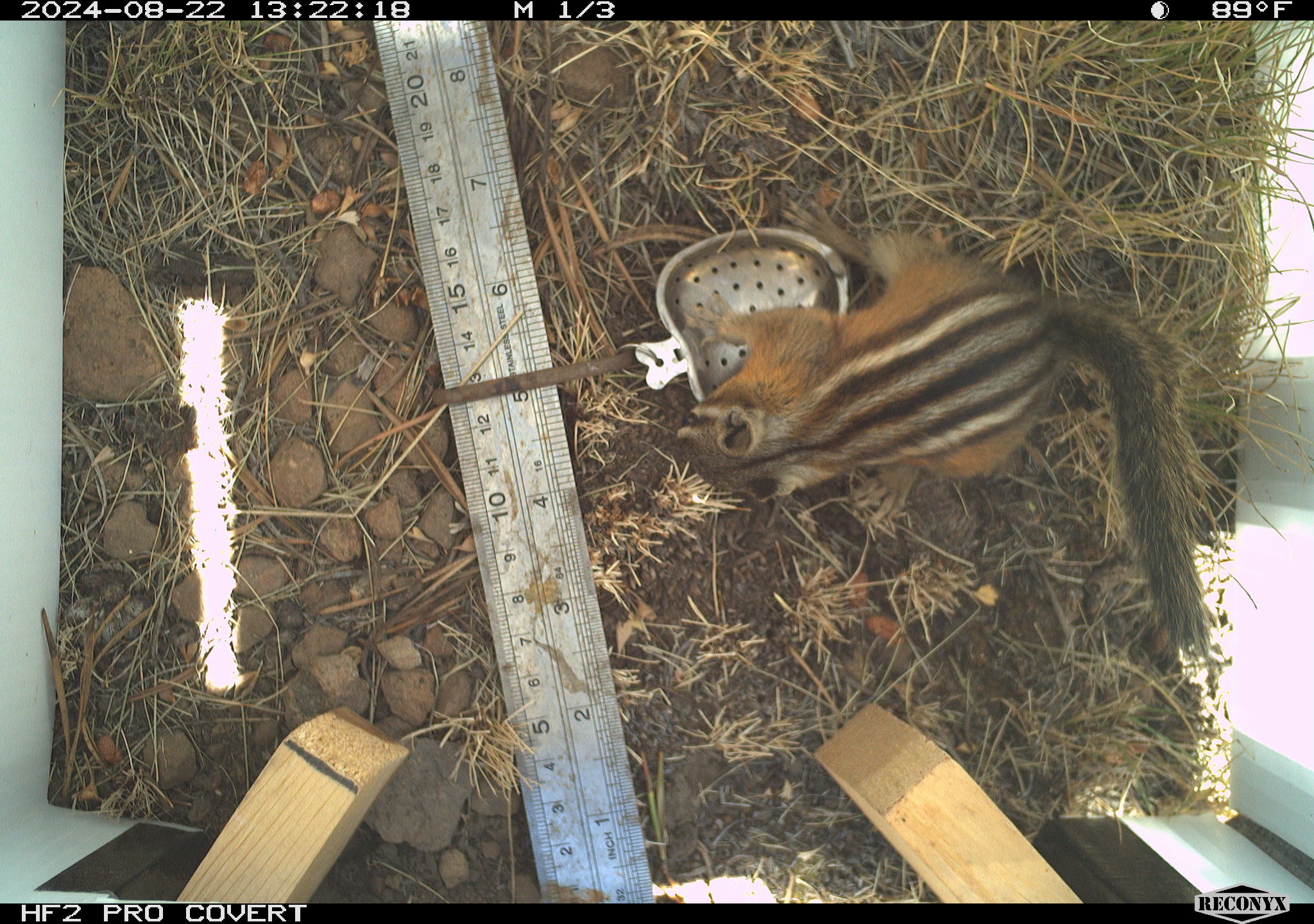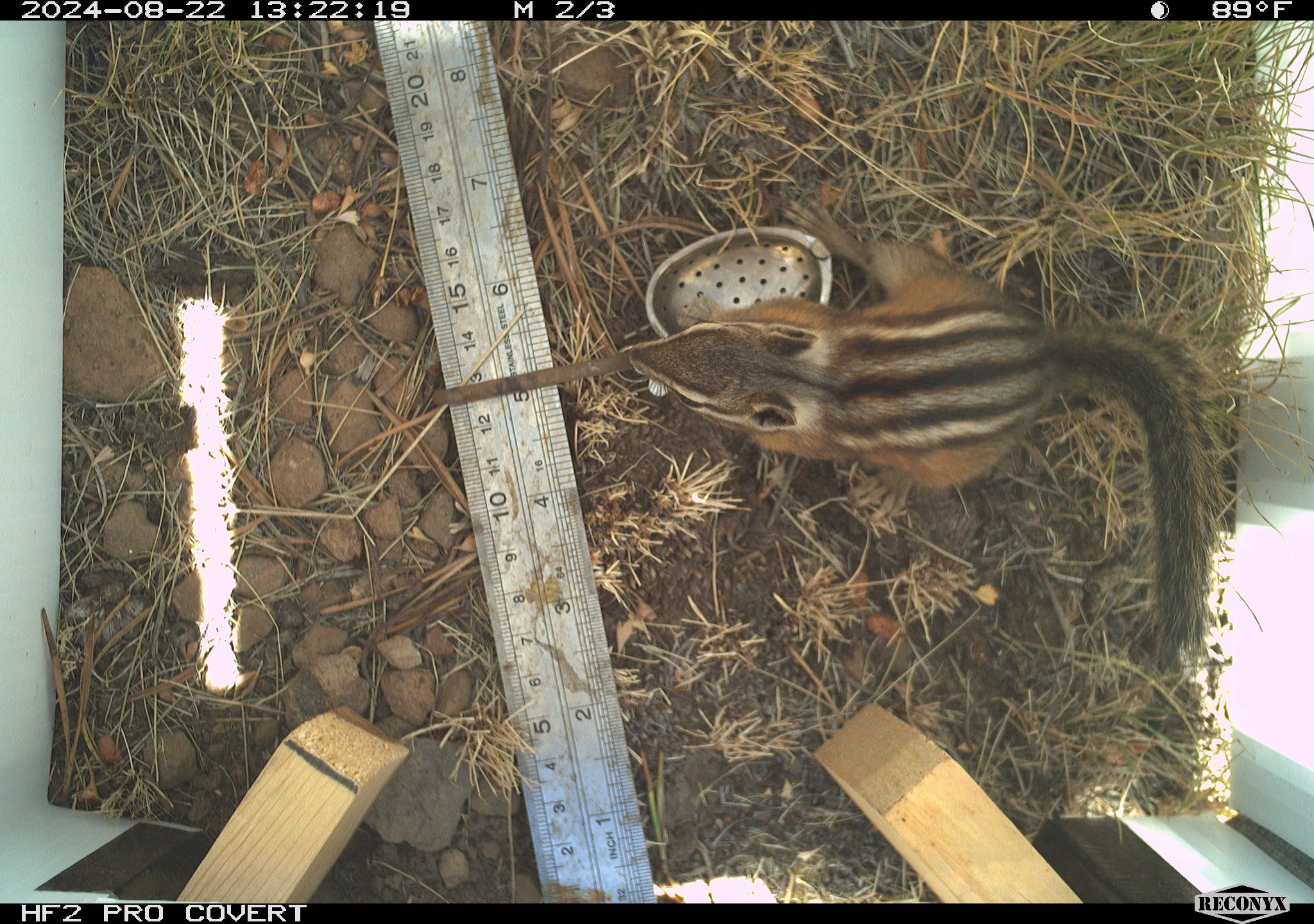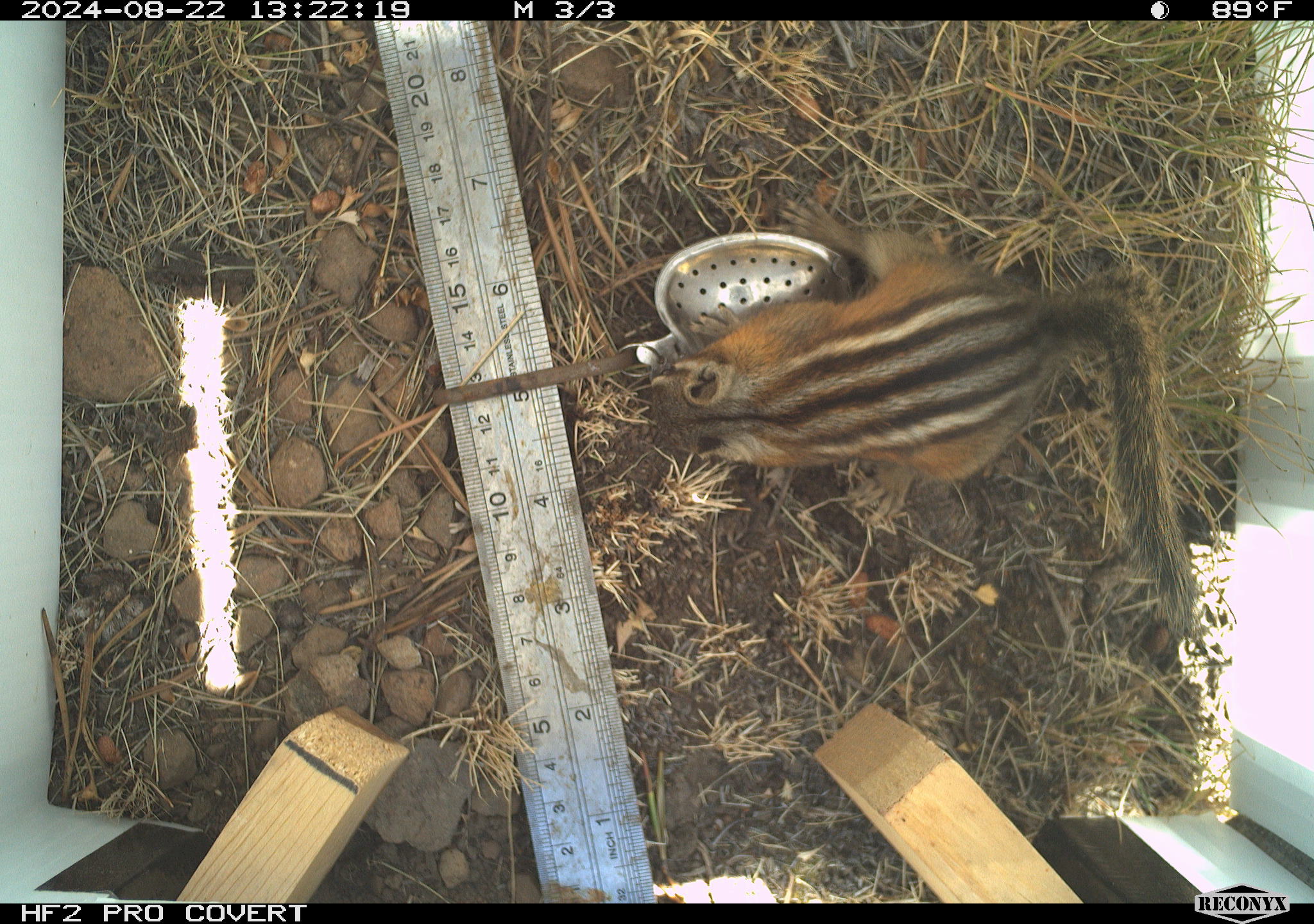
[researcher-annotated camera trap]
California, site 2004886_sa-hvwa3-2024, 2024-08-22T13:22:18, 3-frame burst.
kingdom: Animalia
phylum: Chordata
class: Mammalia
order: Rodentia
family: Sciuridae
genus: Neotamias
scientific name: Neotamias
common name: western chipmunks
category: neotamias species